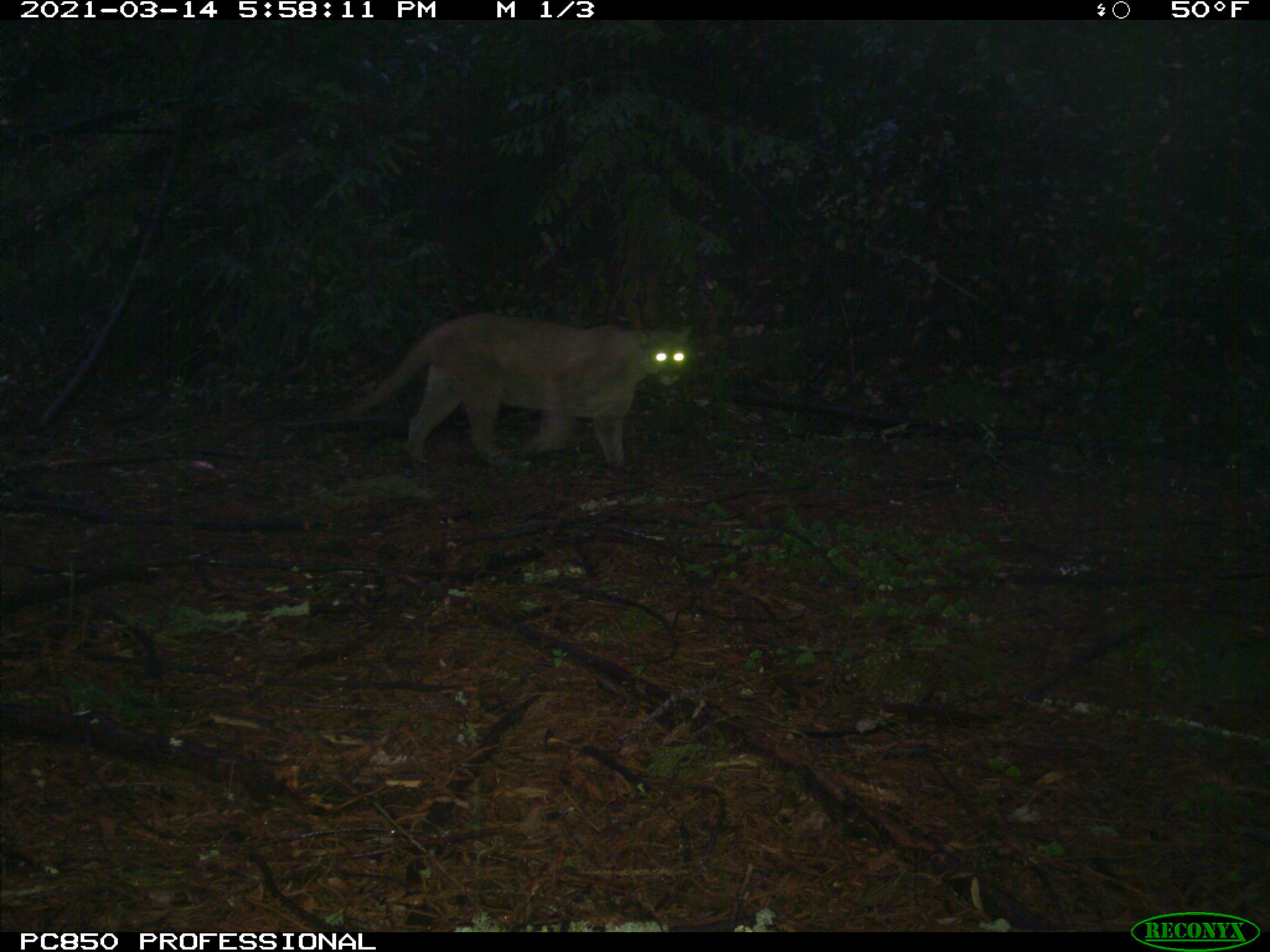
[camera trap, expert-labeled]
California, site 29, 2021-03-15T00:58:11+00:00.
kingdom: Animalia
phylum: Chordata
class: Mammalia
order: Carnivora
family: Felidae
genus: Puma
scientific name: Puma concolor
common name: puma